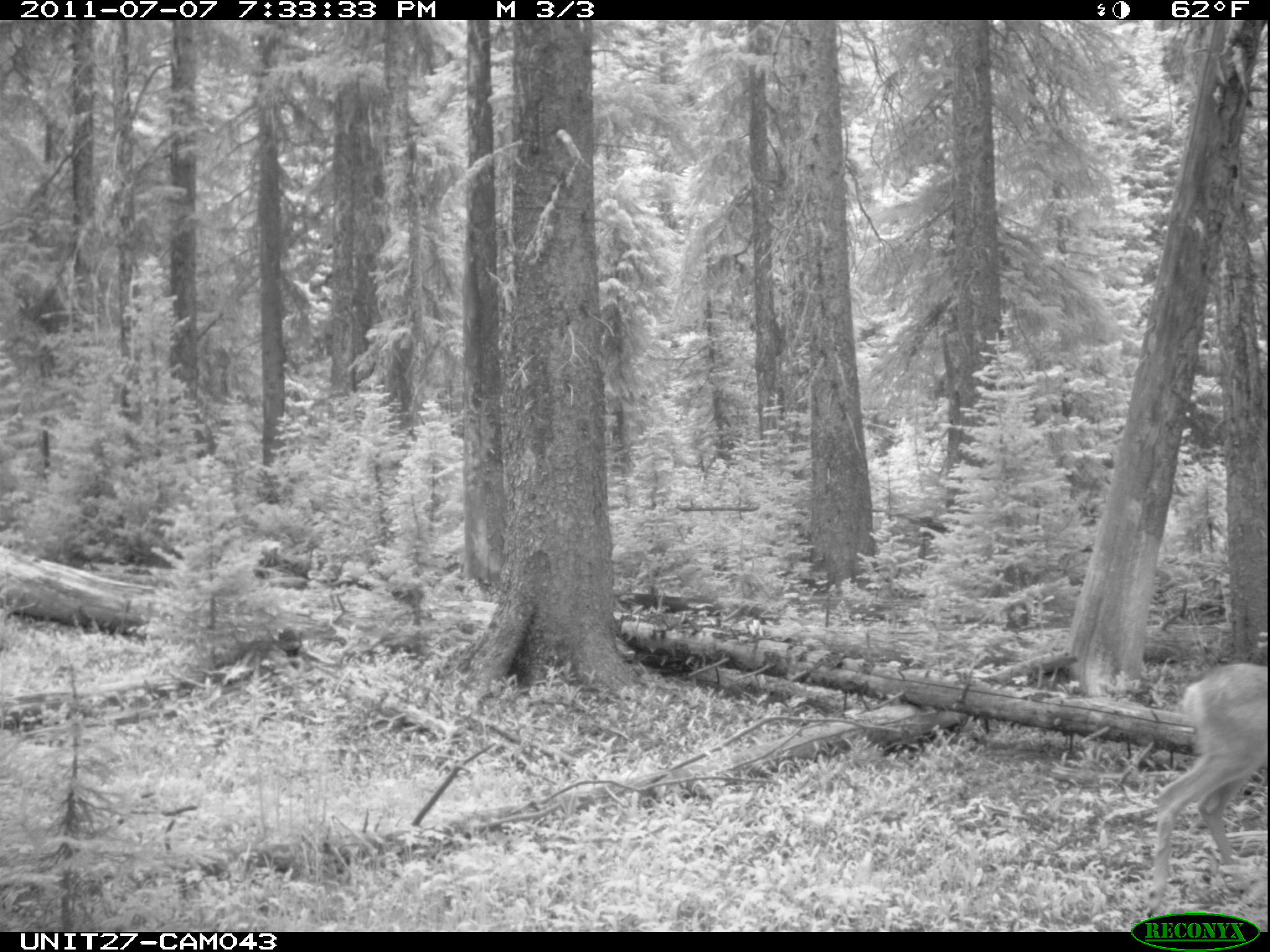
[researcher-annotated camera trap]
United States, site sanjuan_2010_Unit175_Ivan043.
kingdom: Animalia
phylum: Chordata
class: Mammalia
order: Artiodactyla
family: Cervidae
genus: Odocoileus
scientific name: Odocoileus hemionus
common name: mule deer